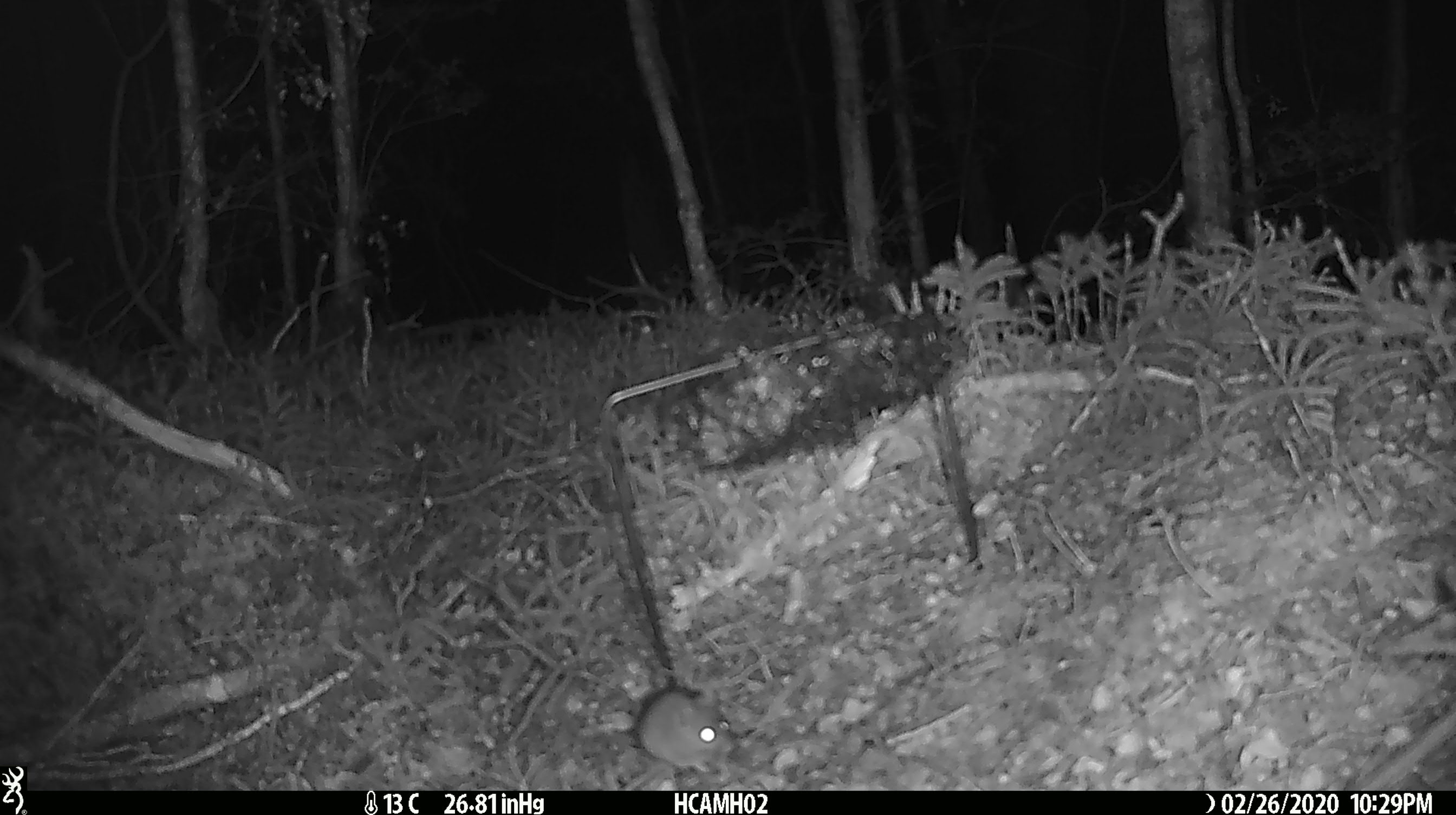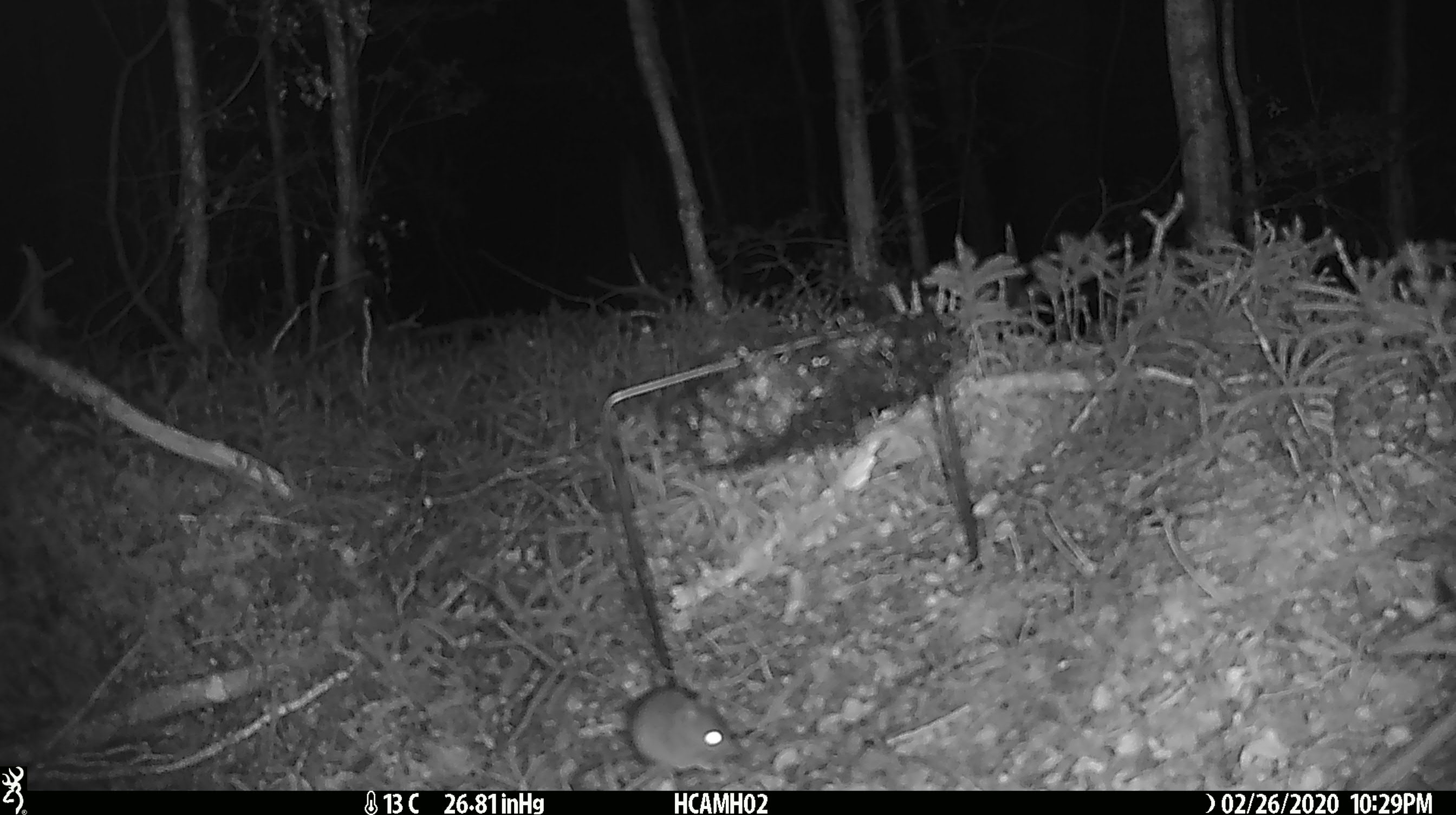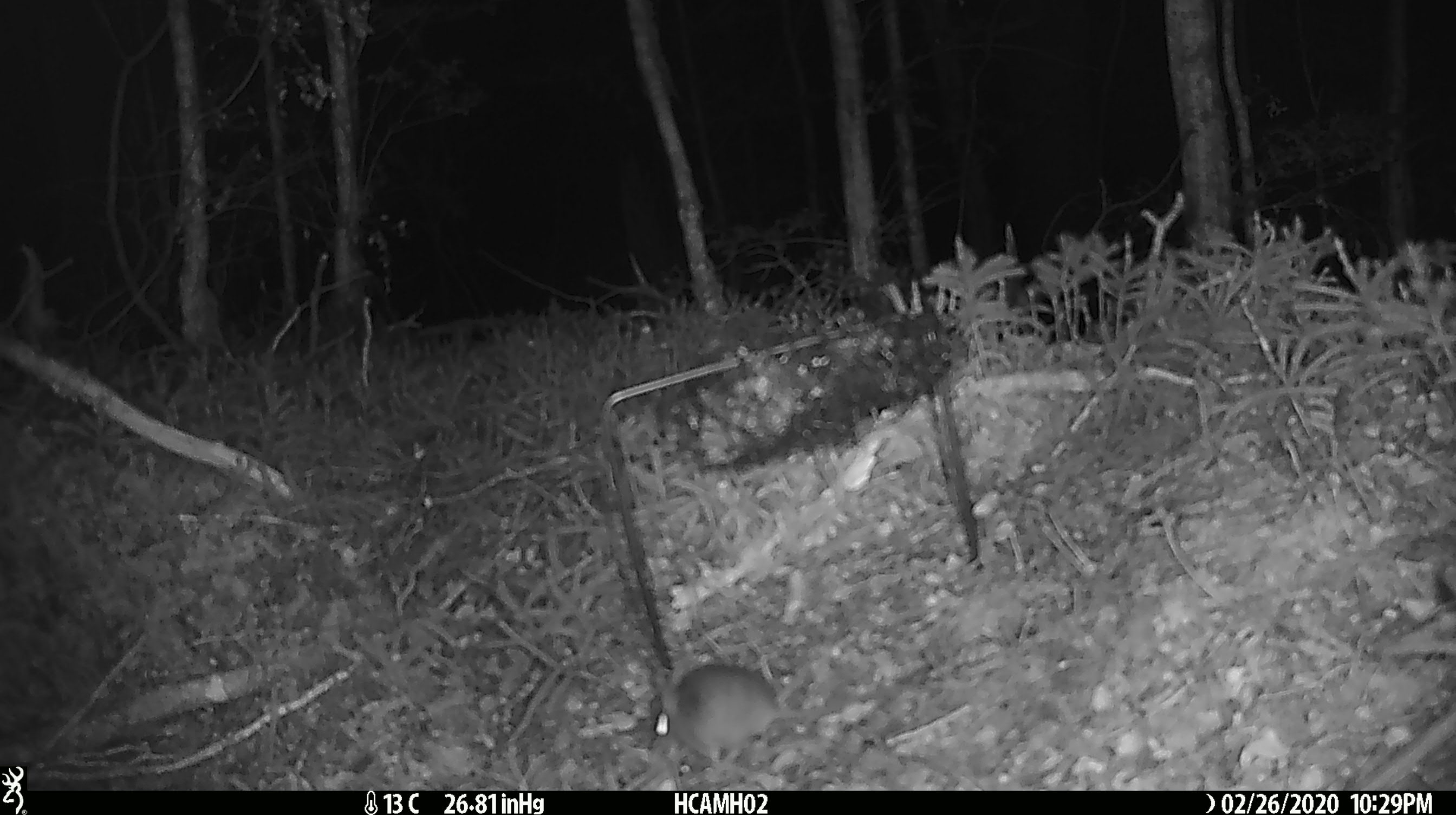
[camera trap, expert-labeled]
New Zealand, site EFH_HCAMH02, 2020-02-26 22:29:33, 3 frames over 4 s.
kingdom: Animalia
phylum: Chordata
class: Mammalia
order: Rodentia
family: Muridae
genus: Mus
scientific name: Mus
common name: mouse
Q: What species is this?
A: Mouse (Mus).